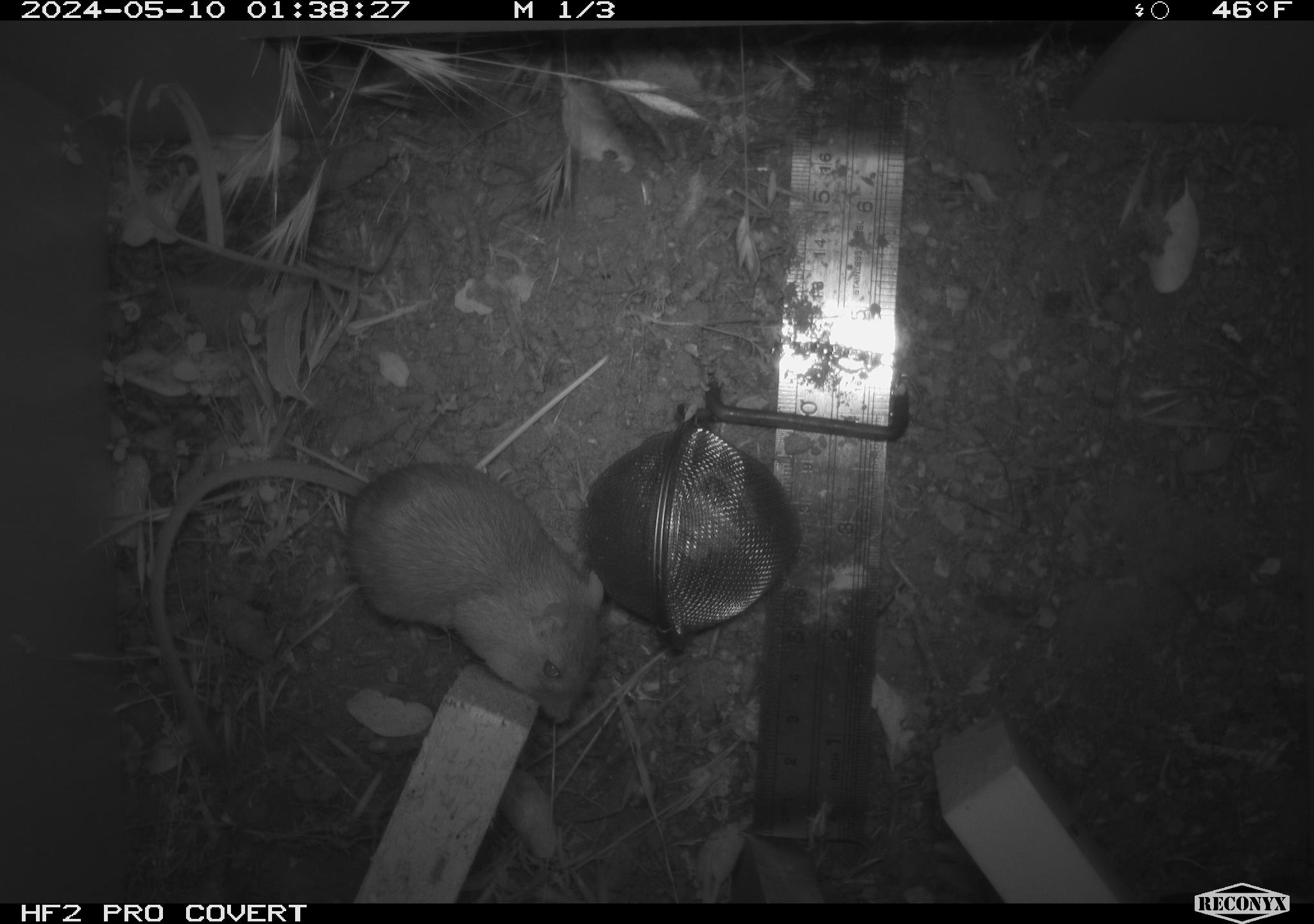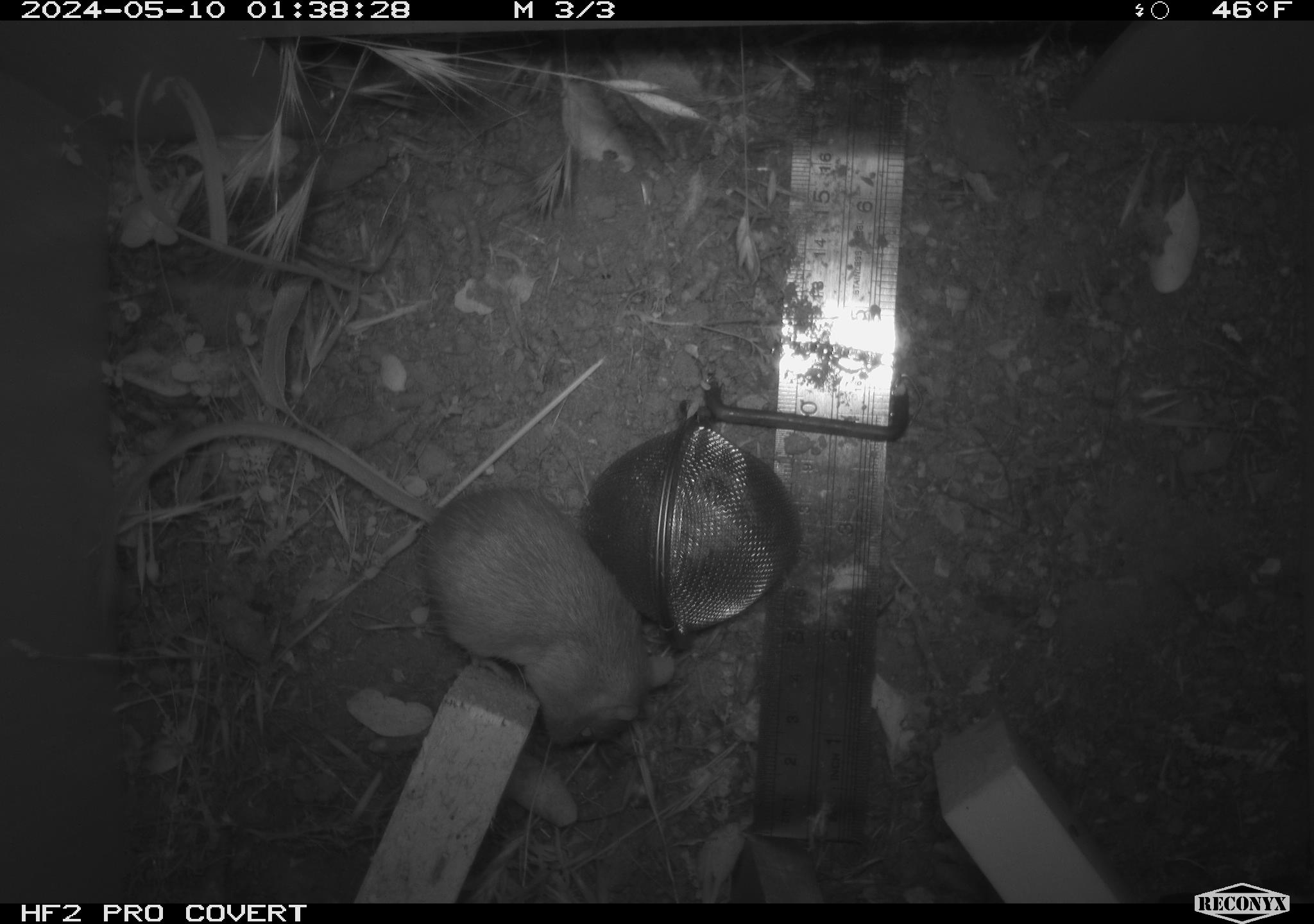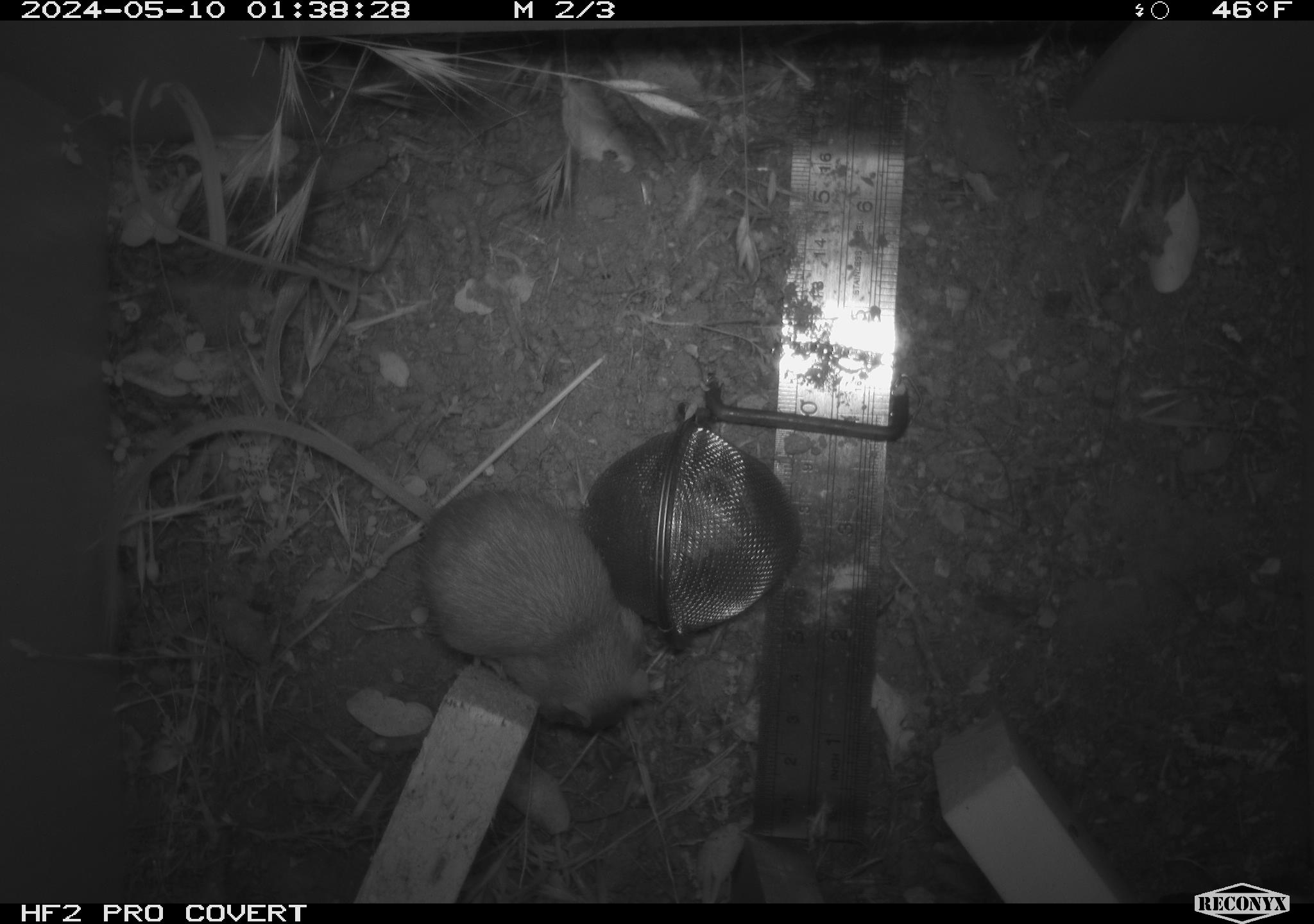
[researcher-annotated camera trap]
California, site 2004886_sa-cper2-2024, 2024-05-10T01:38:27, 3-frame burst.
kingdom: Animalia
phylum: Chordata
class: Mammalia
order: Rodentia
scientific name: Rodentia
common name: rodent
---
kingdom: Animalia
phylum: Chordata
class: Mammalia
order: Rodentia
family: Heteromyidae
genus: Dipodomys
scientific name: Dipodomys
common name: kangaroo rats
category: dipodomys species